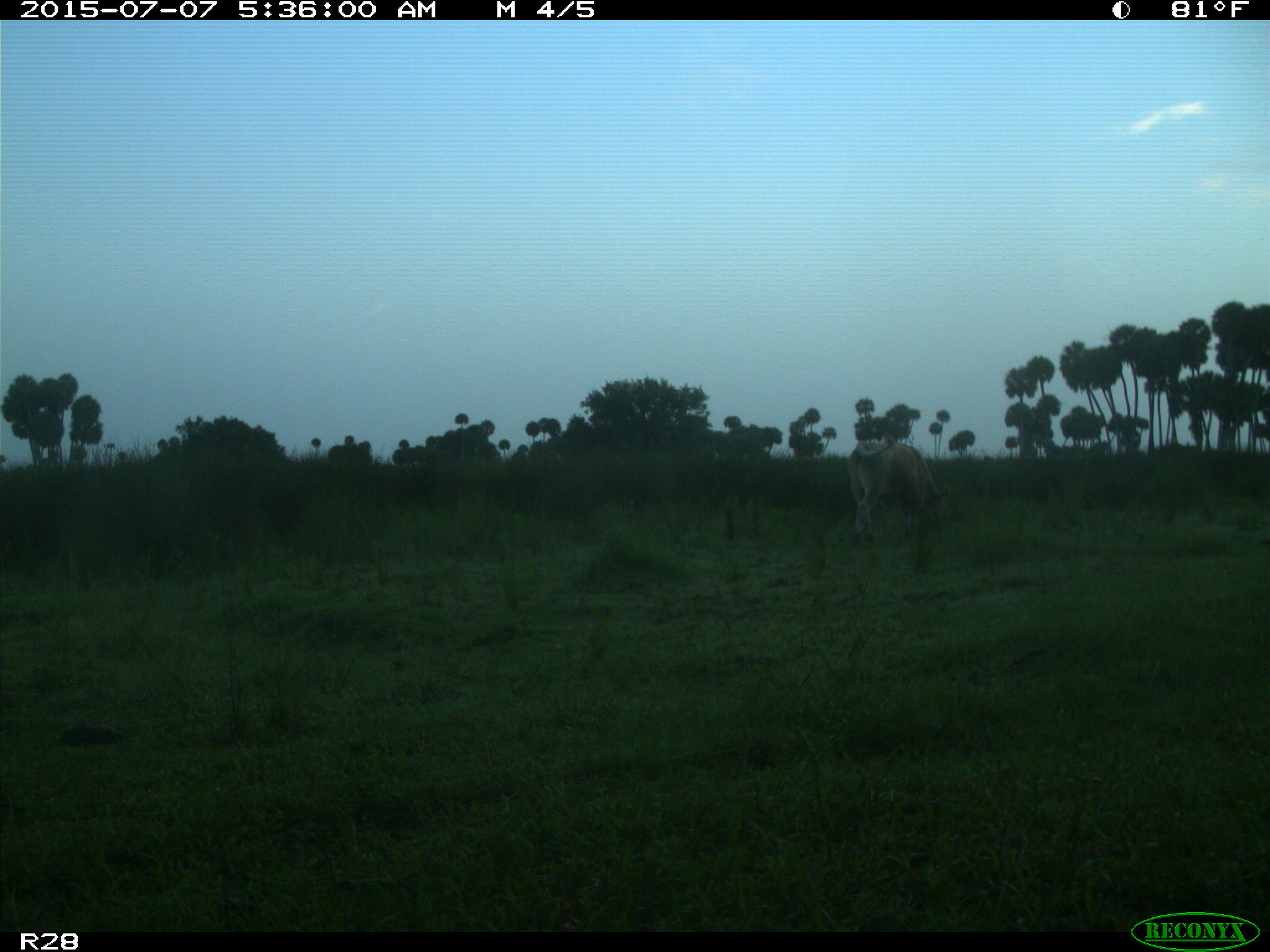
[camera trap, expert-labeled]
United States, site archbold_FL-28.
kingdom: Animalia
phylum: Chordata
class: Mammalia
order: Artiodactyla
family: Bovidae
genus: Bos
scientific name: Bos taurus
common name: domestic cow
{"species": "Bos taurus (domestic cow)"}